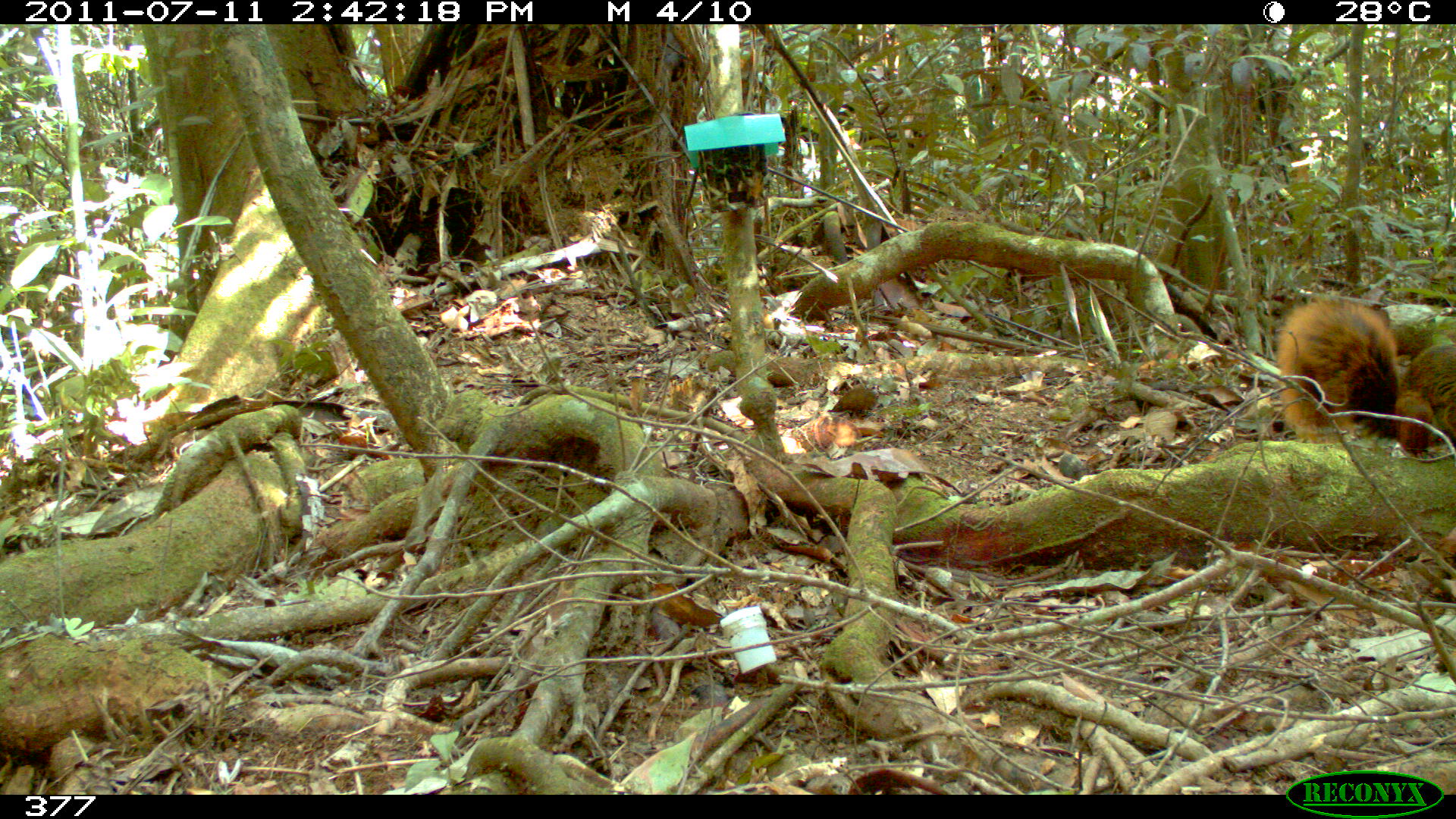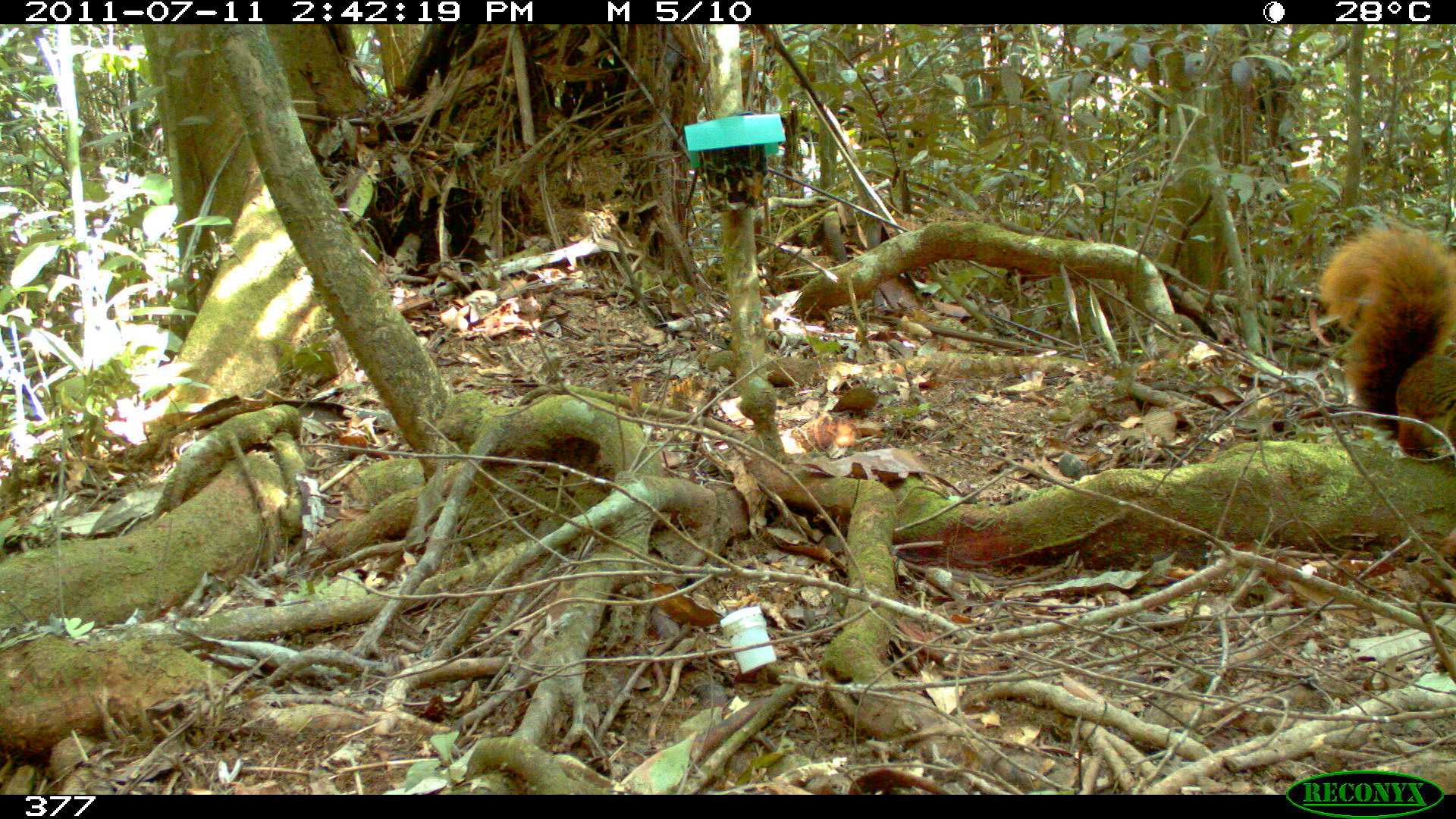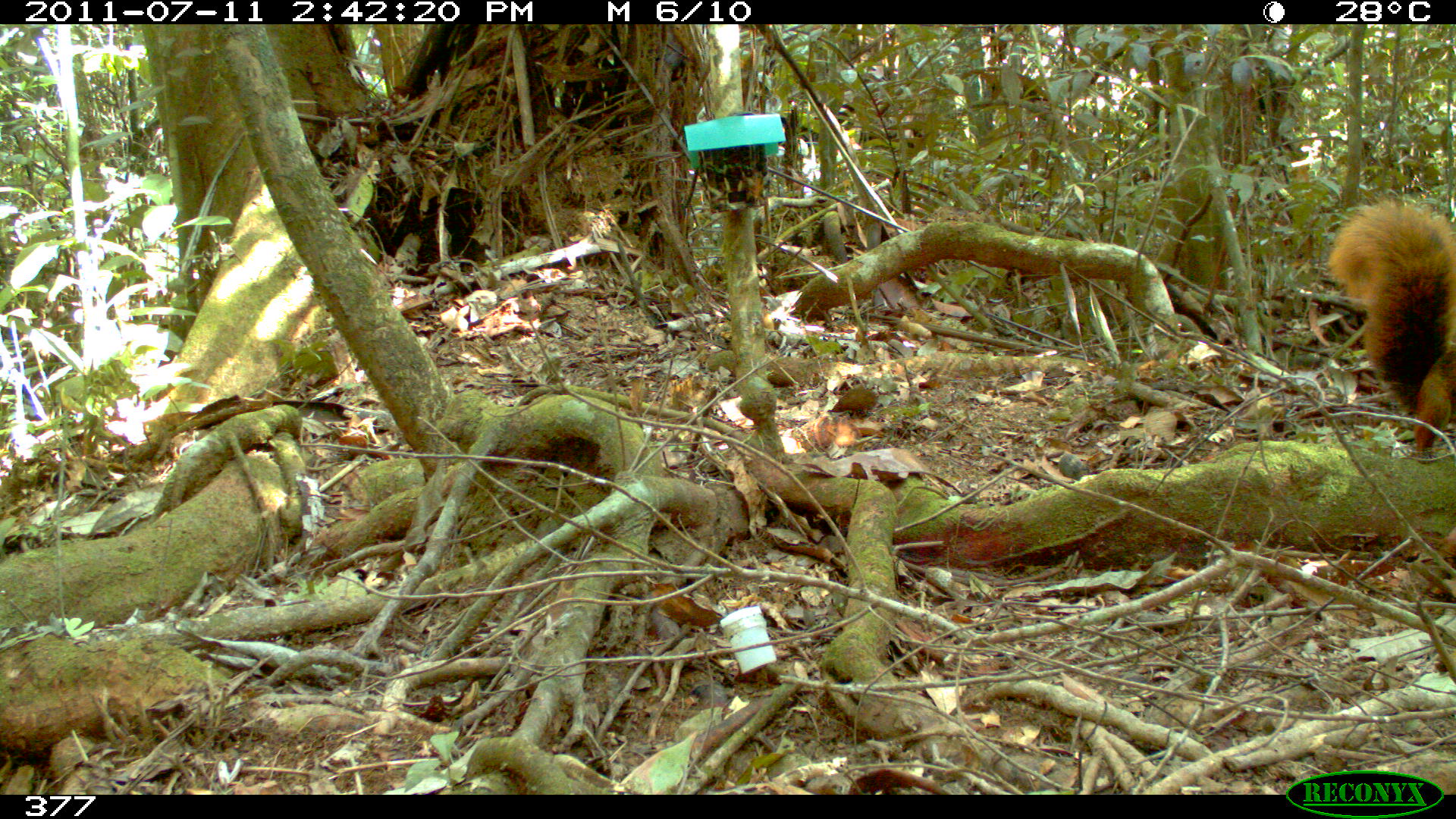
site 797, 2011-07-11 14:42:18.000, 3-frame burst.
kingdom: Animalia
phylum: Chordata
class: Mammalia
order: Rodentia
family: Sciuridae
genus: Sciurus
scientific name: Sciurus spadiceus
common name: southern amazon red squirrel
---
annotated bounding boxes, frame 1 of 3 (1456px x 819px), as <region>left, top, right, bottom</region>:
sciurus spadiceus: <region>1273, 290, 1456, 457</region>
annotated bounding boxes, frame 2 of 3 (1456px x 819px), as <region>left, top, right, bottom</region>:
sciurus spadiceus: <region>1312, 220, 1456, 463</region>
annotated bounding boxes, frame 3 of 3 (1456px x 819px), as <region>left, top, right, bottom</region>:
sciurus spadiceus: <region>1322, 189, 1456, 457</region>